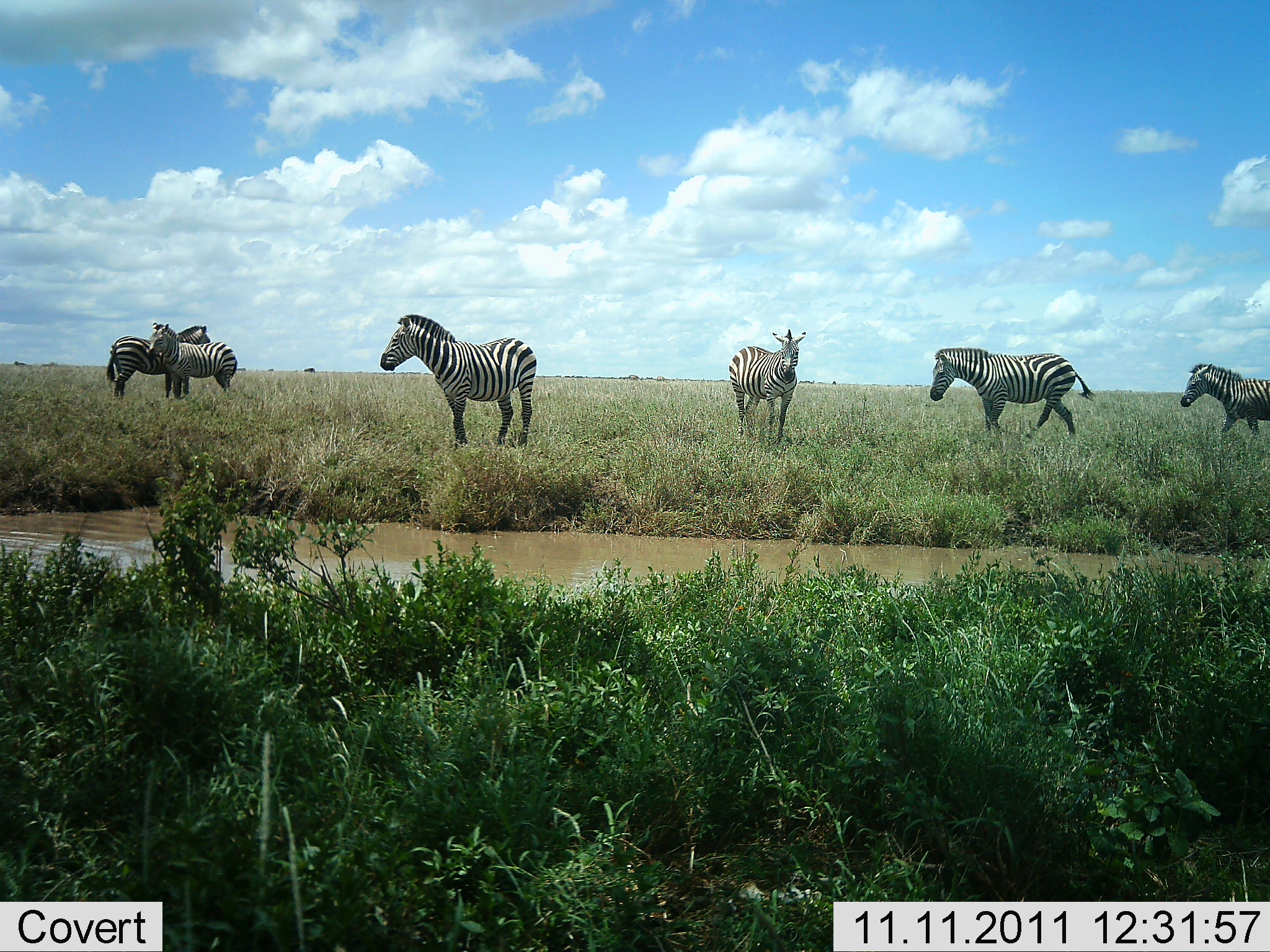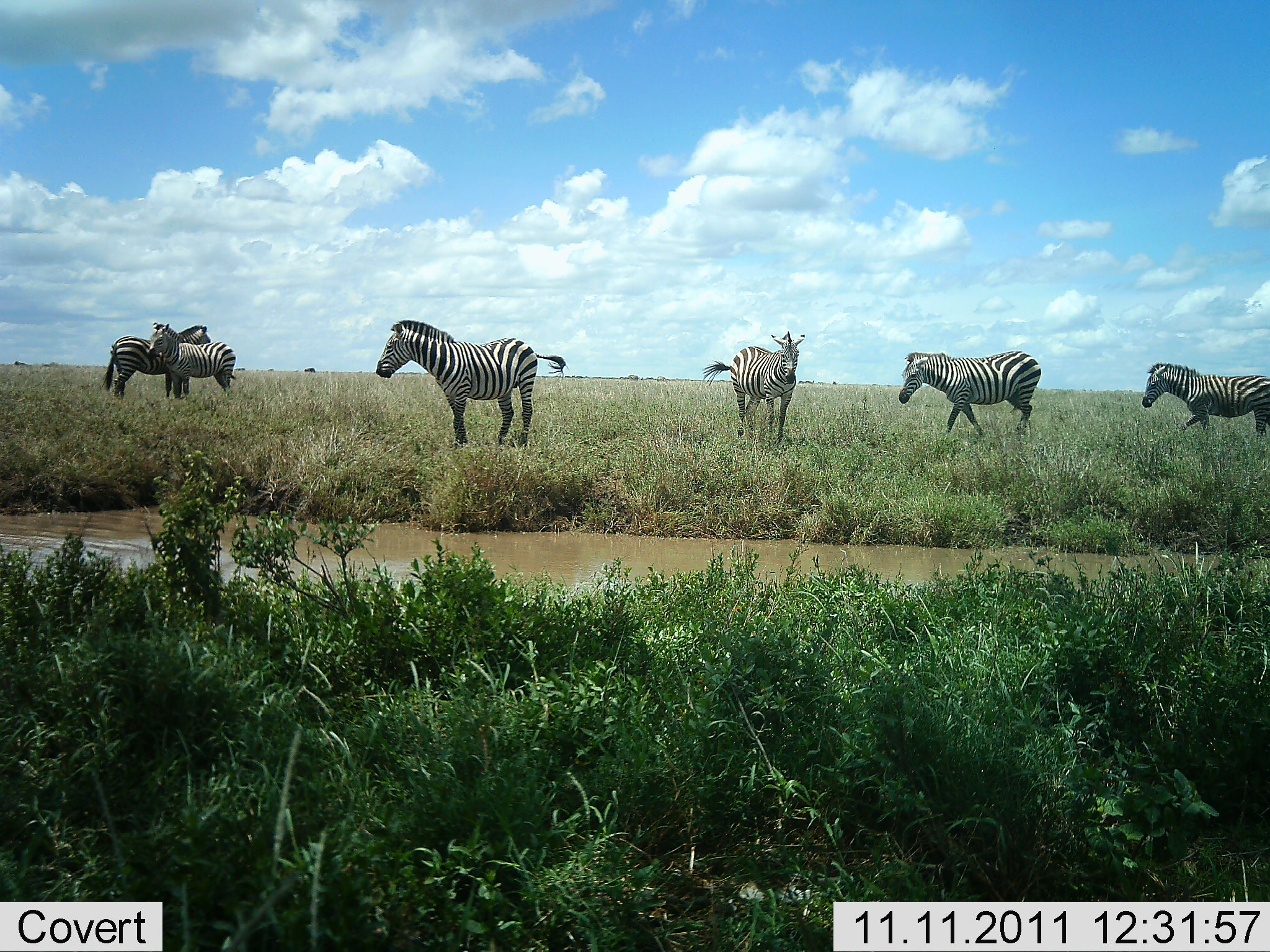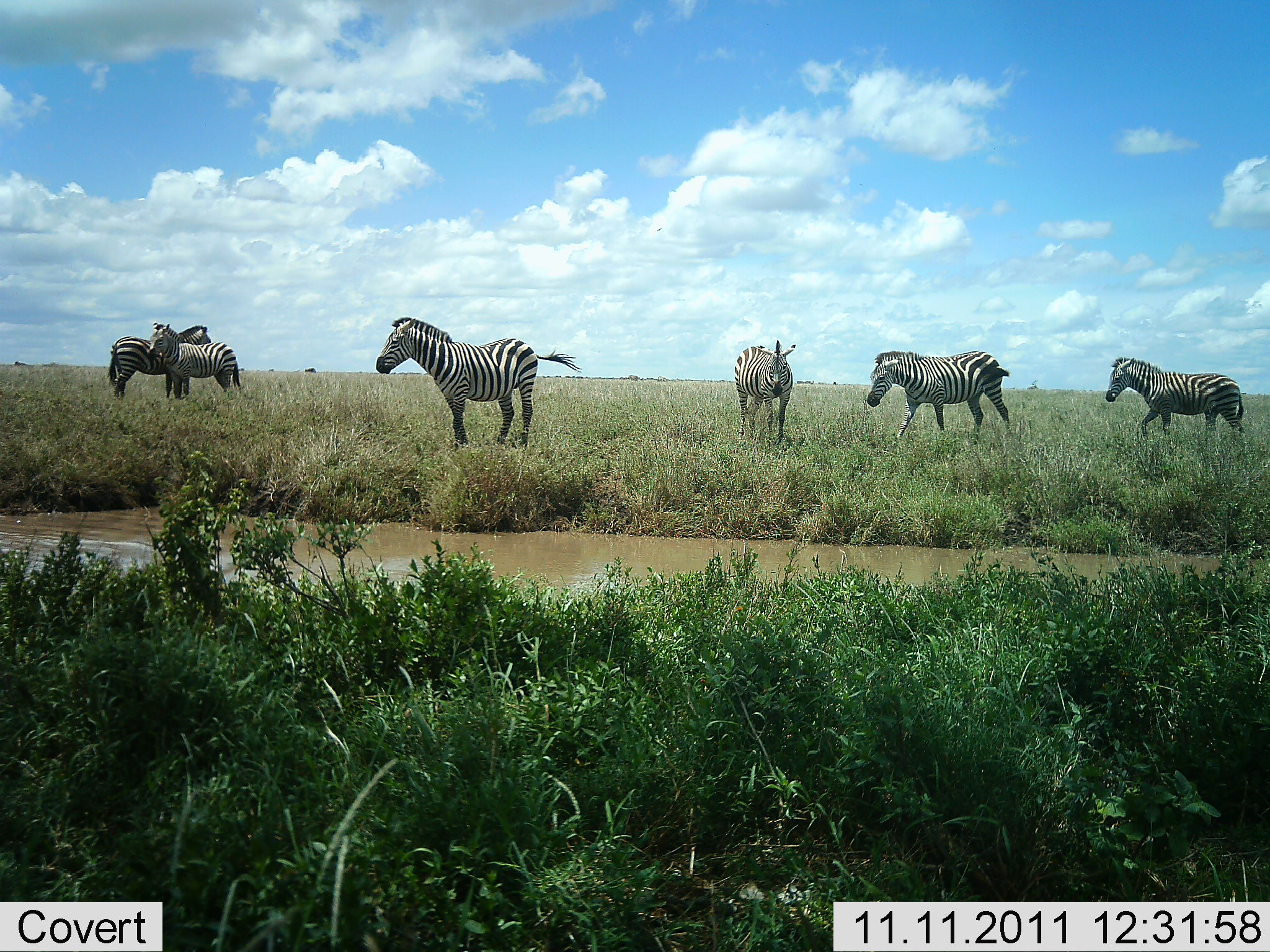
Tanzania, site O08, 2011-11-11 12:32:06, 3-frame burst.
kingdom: Animalia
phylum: Chordata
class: Mammalia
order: Perissodactyla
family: Equidae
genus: Equus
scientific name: Equus quagga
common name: plains zebra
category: zebra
Zebra (plains zebra) (Equus quagga), count 6. Behavior (volunteer vote fractions): standing 92%, resting 8%, moving 54%, interacting 8%. Young present (vote fraction): 0%. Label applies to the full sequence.